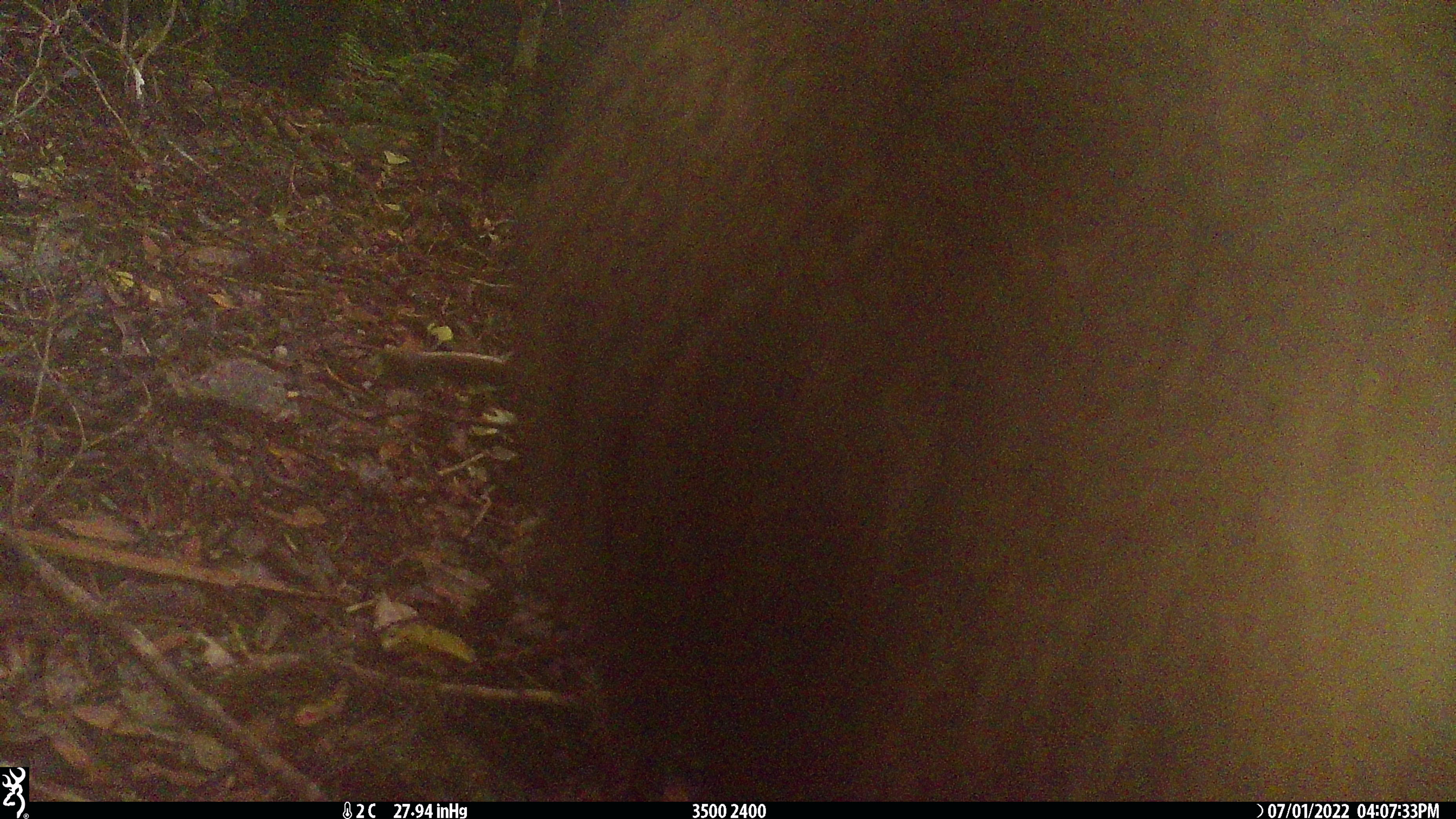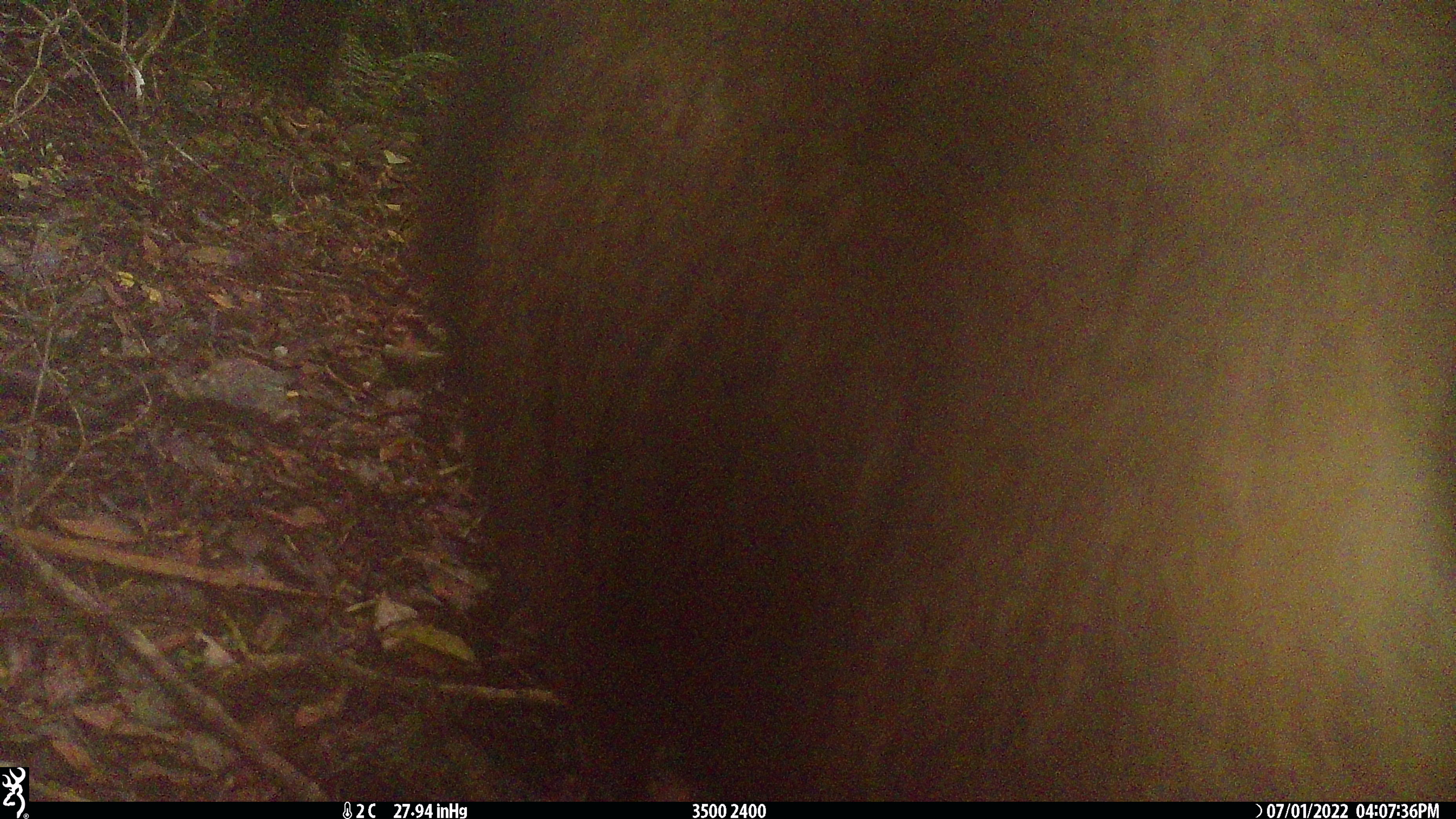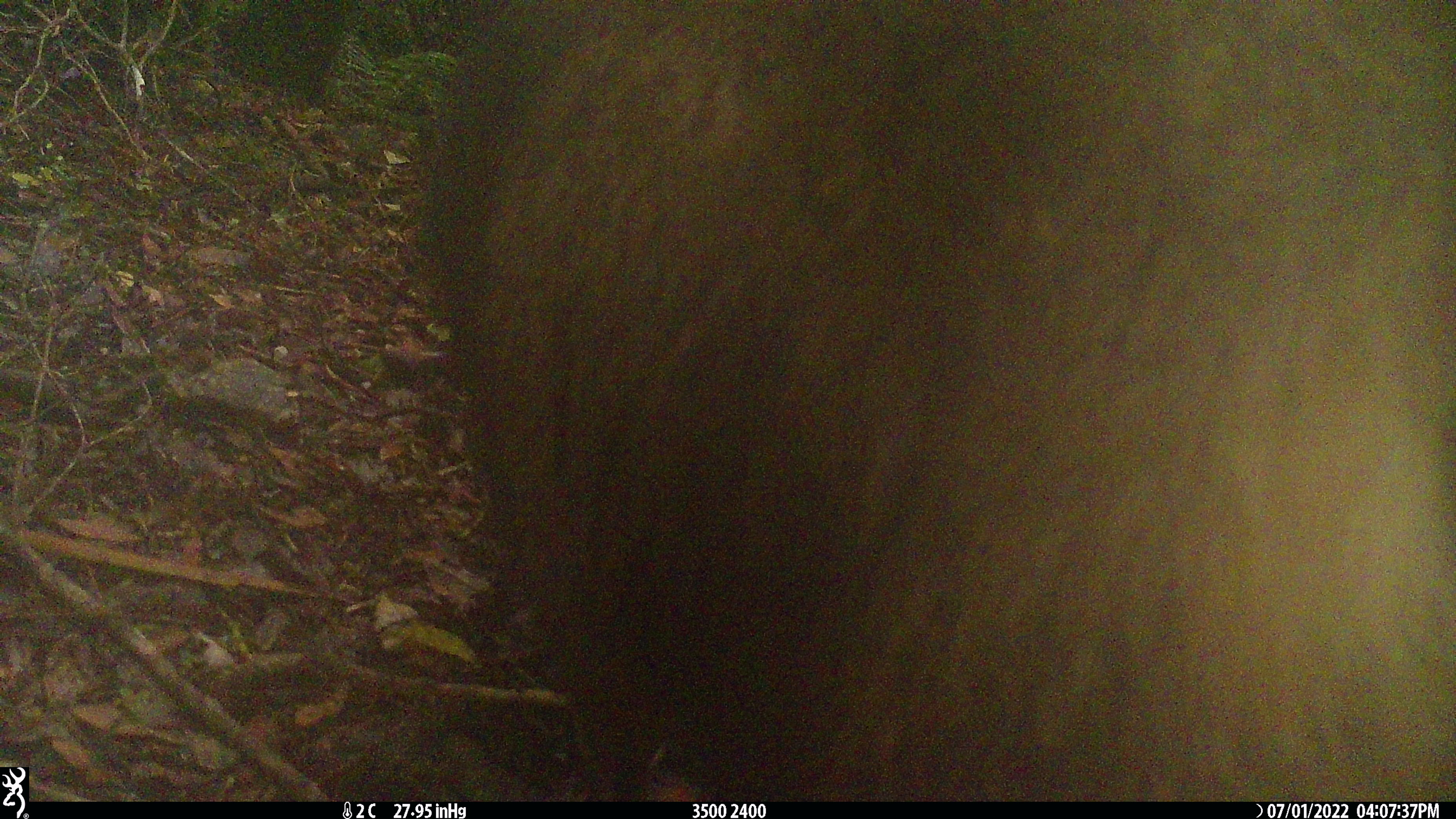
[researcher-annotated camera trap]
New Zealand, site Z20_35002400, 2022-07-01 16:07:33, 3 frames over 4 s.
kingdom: Animalia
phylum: Chordata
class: Mammalia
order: Artiodactyla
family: Bovidae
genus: Rupicapra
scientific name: Rupicapra rupicapra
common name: alpine chamois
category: chamois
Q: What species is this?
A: Chamois (alpine chamois) (Rupicapra rupicapra).